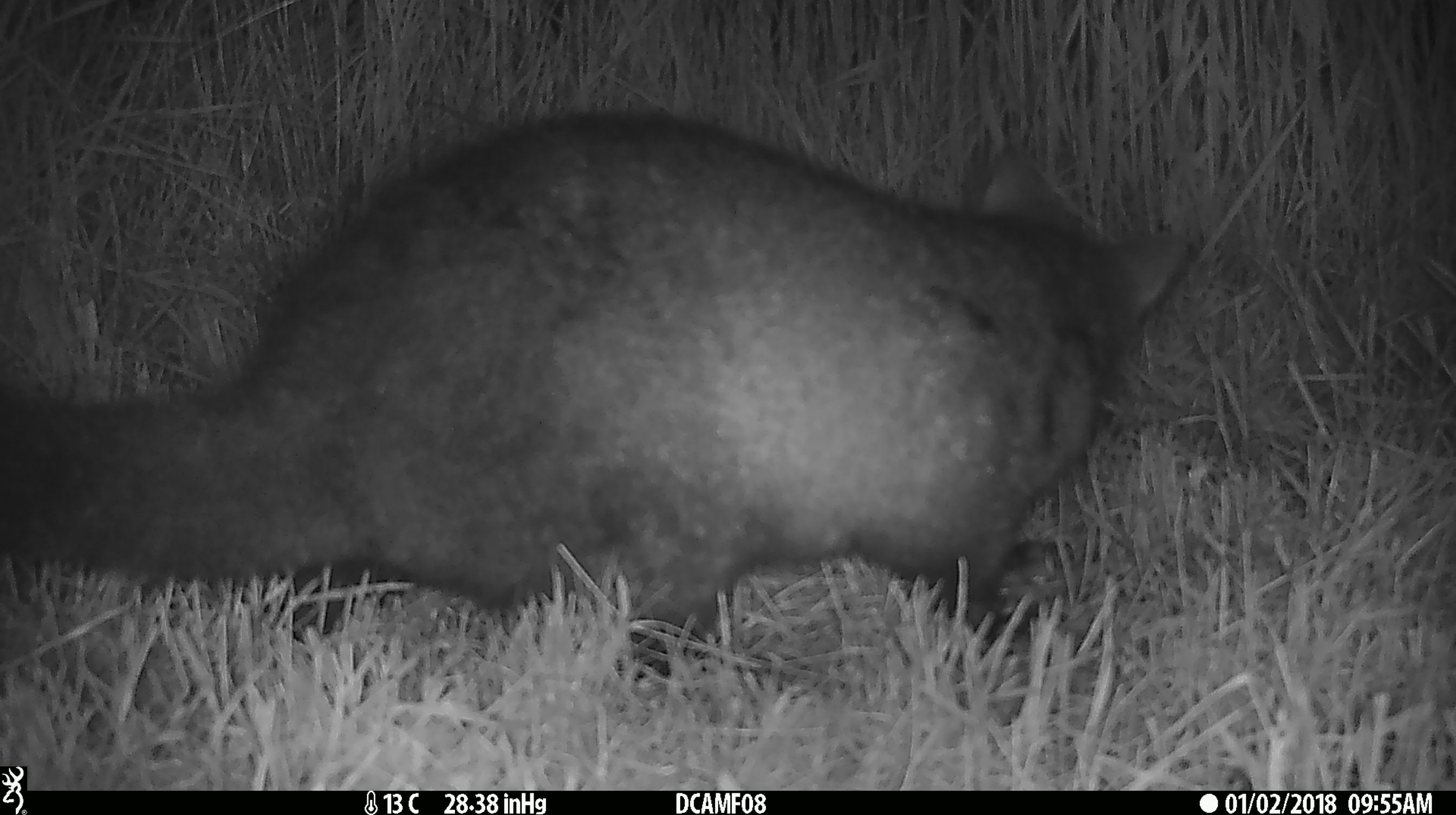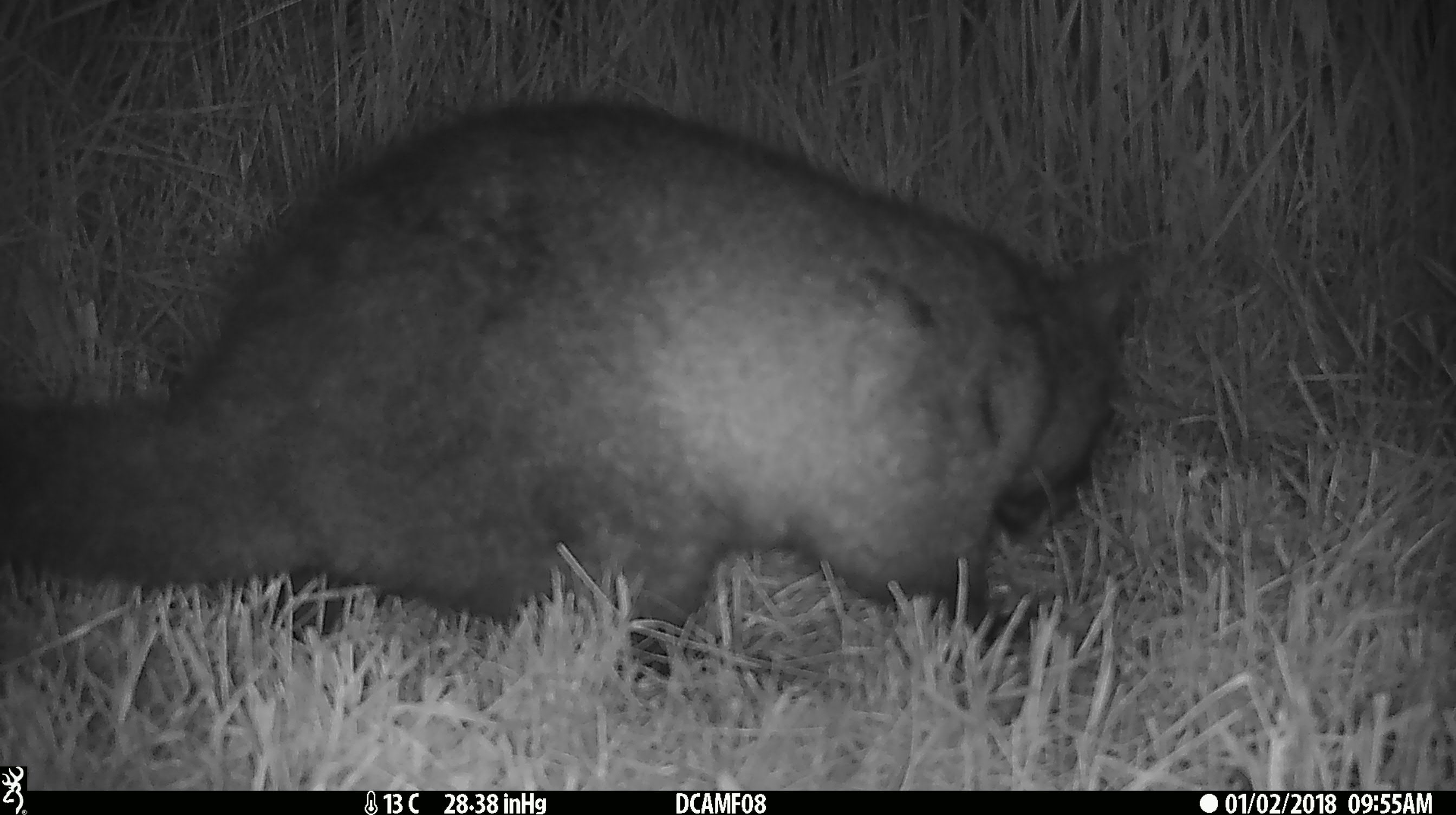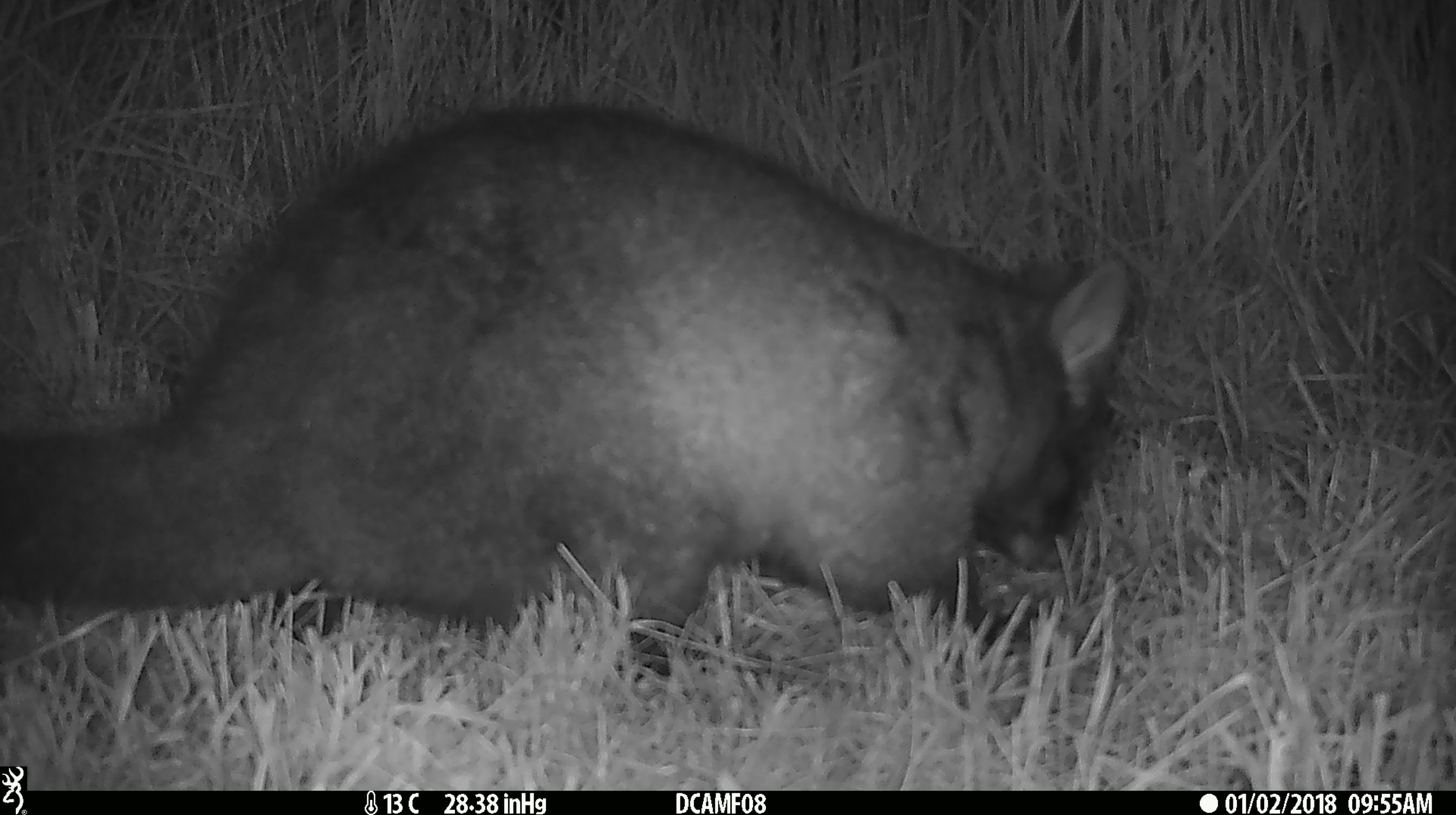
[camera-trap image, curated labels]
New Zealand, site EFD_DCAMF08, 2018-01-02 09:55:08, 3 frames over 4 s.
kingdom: Animalia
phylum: Chordata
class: Mammalia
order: Diprotodontia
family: Phalangeridae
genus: Trichosurus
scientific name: Trichosurus vulpecula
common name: common brushtail possum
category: possum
Possum (common brushtail possum) (Trichosurus vulpecula).